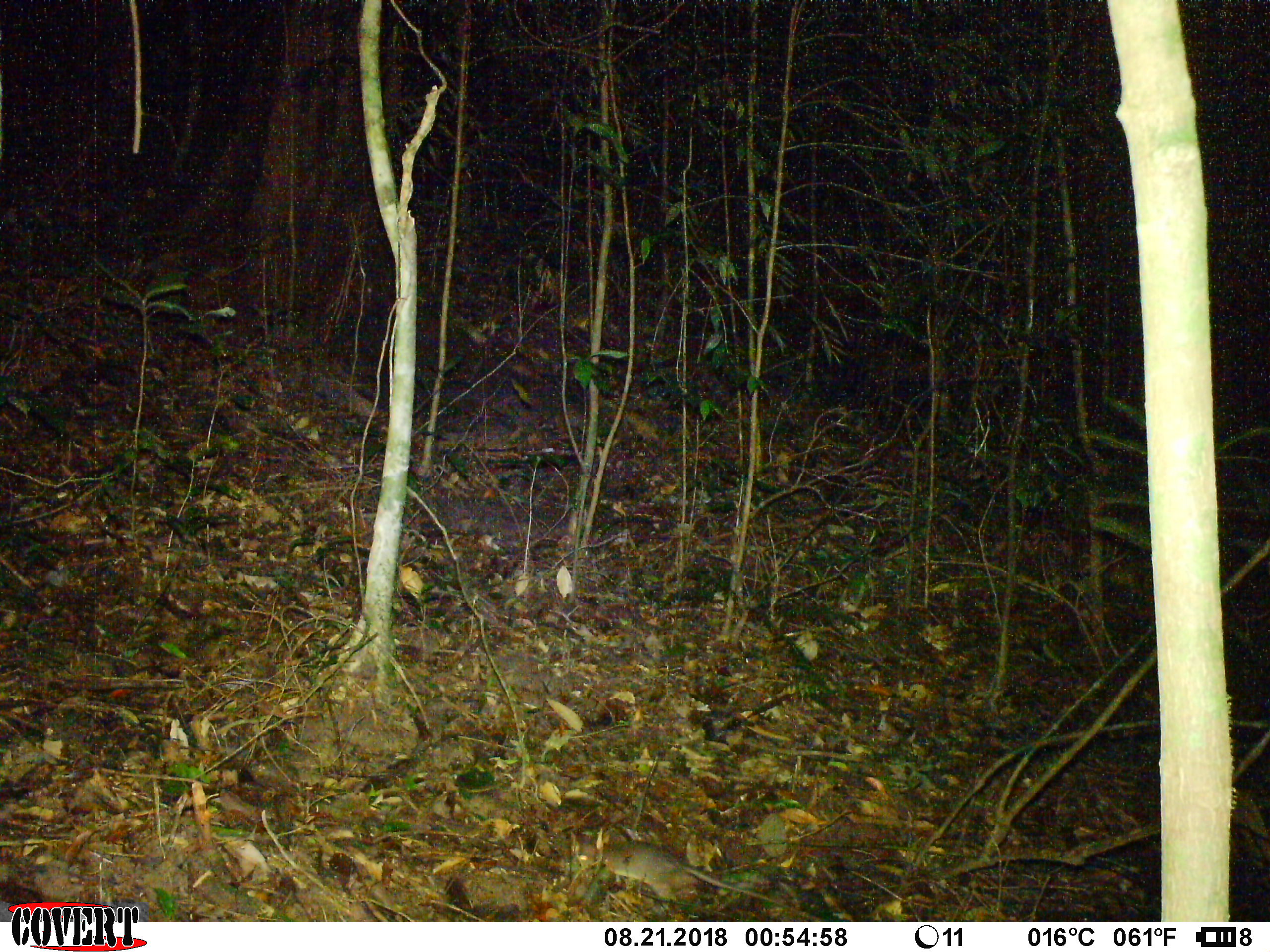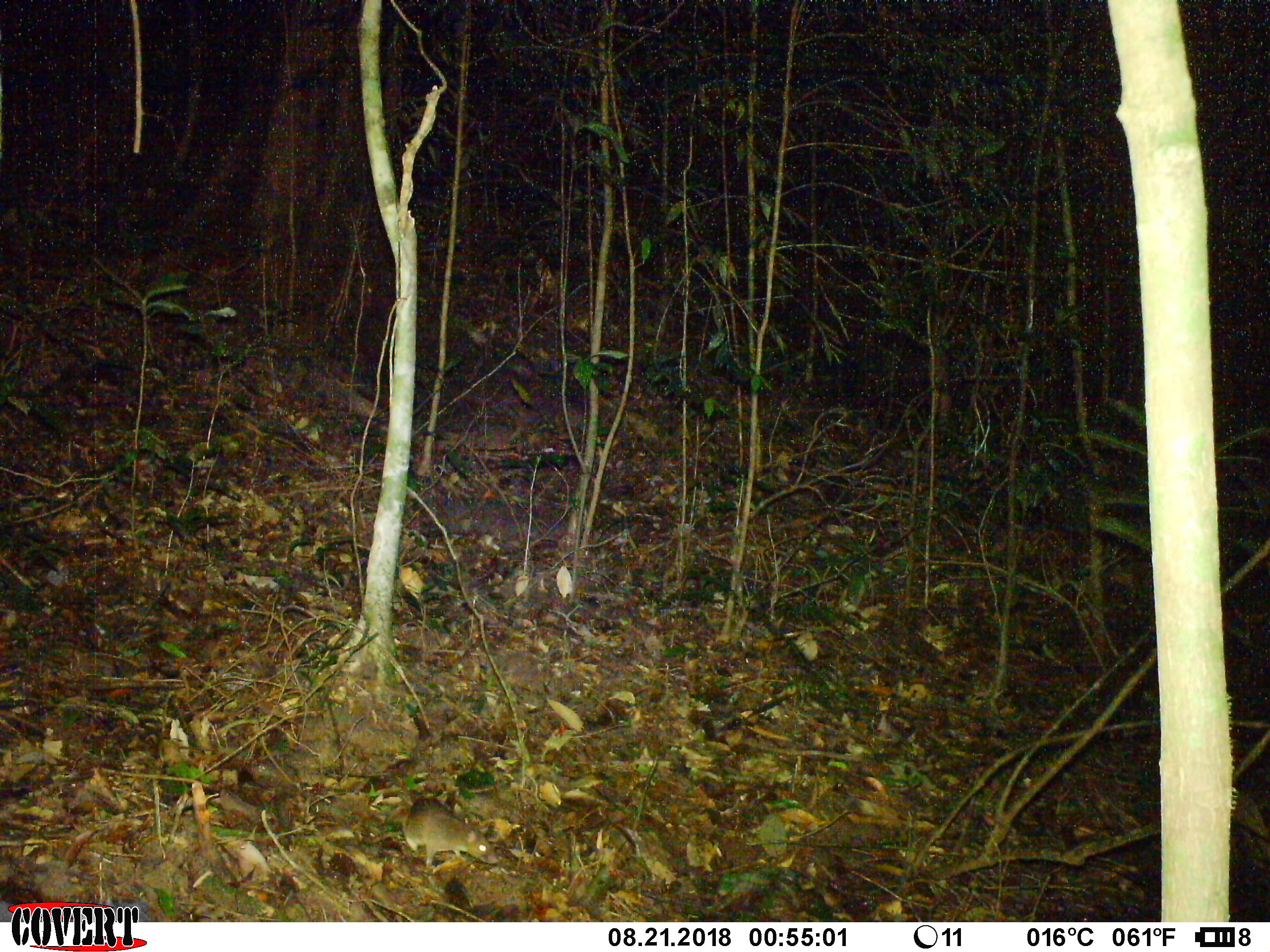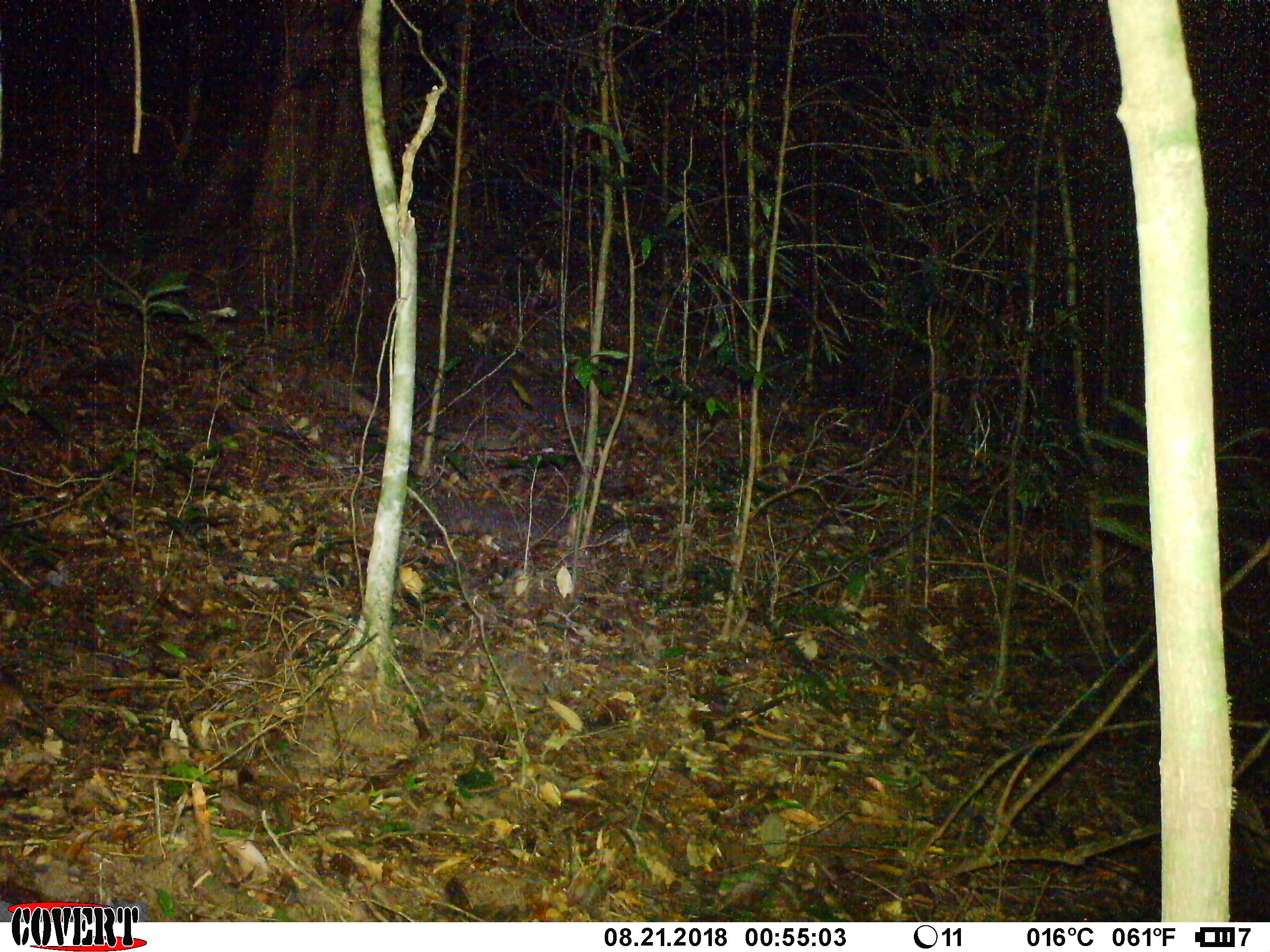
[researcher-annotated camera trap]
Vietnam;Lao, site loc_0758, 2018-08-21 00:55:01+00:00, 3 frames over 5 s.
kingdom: Animalia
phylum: Chordata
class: Mammalia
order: Rodentia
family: Muridae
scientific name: Muridae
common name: old-world mice and rats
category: unidentified murid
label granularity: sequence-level